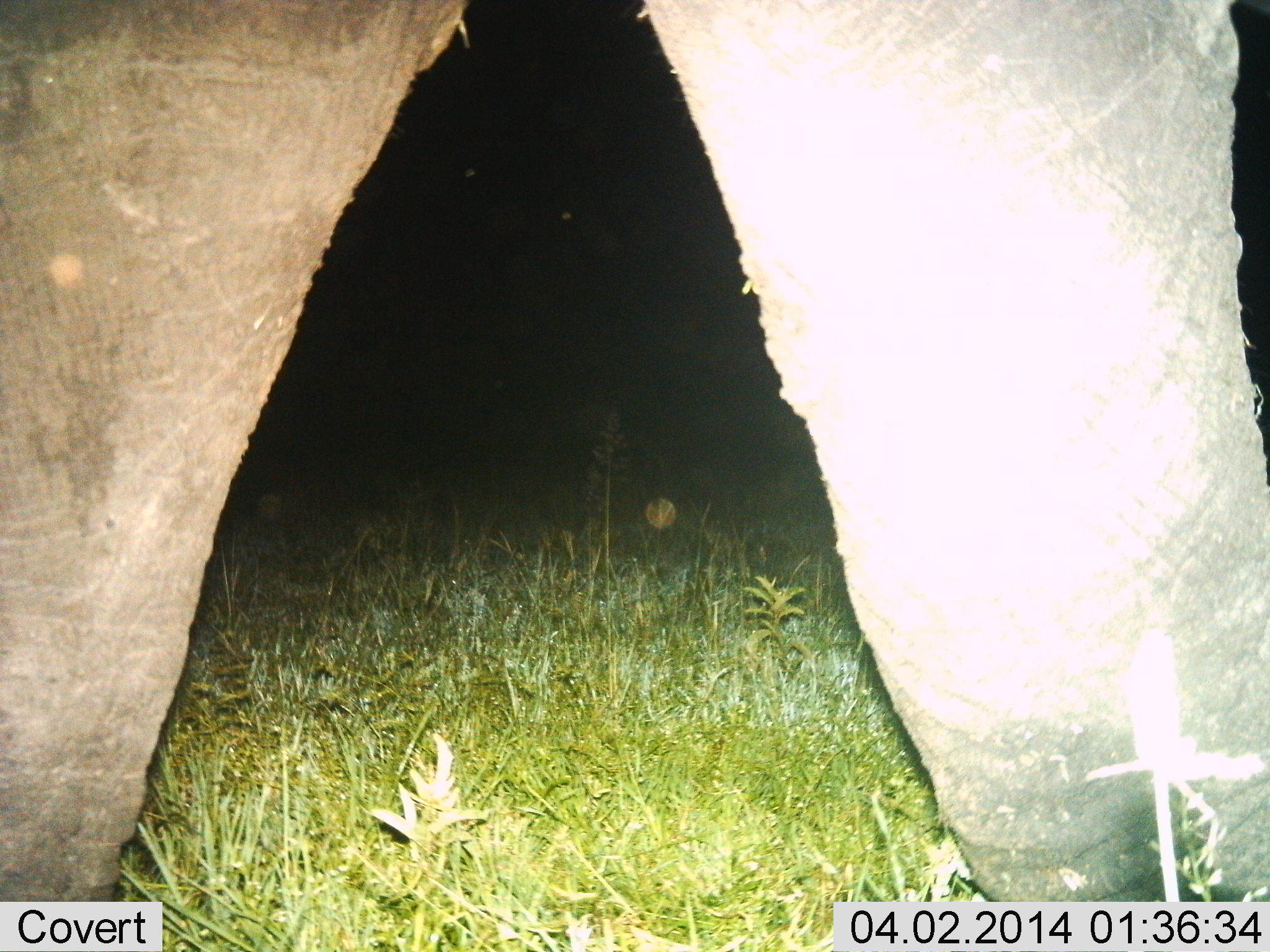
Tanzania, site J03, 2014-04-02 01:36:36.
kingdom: Animalia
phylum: Chordata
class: Mammalia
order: Proboscidea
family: Elephantidae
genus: Loxodonta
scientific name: Loxodonta africana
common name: african bush elephant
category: elephant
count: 1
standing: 22%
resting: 0%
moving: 78%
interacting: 0%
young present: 0%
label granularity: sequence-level